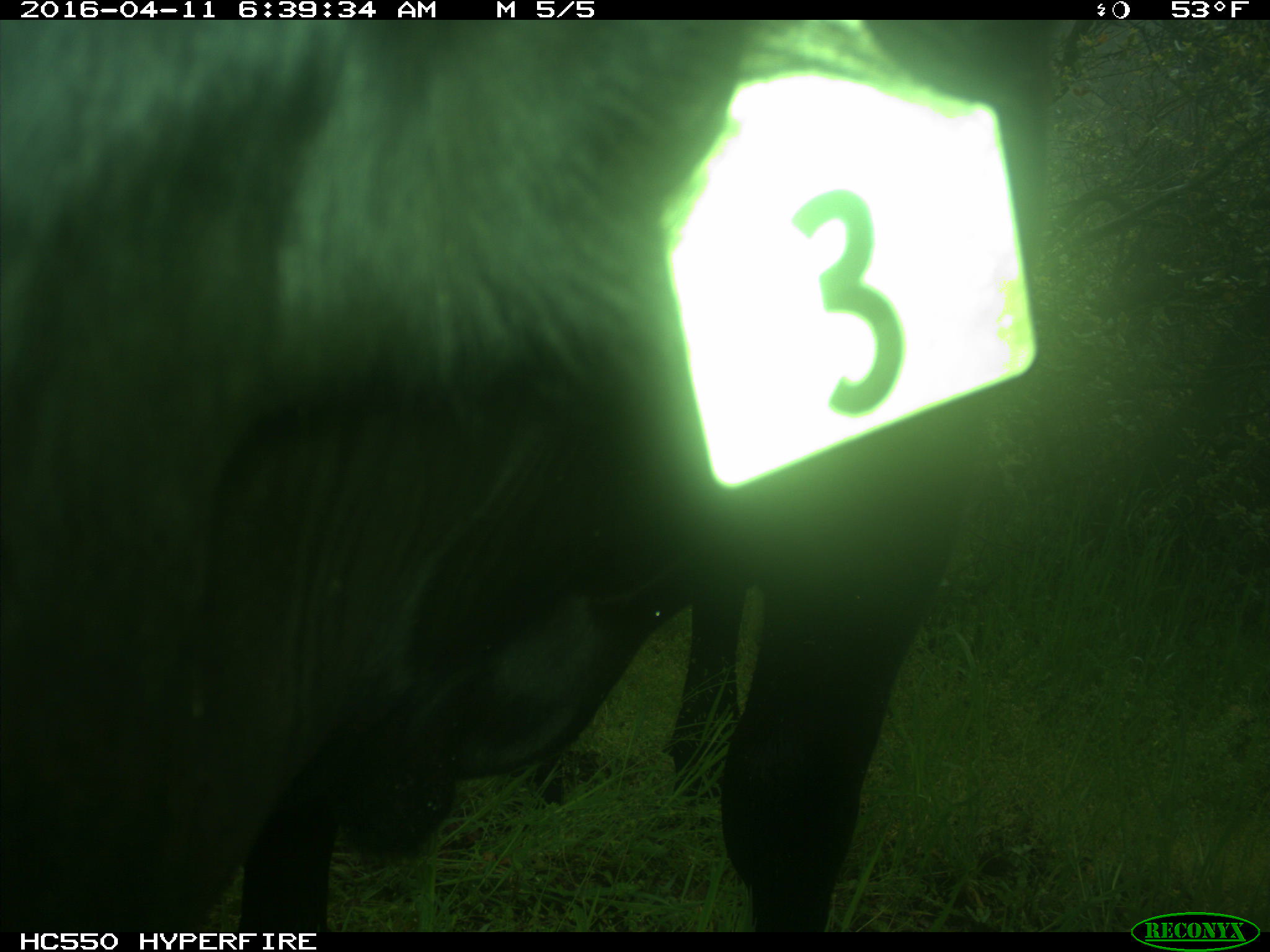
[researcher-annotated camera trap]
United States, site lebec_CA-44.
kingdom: Animalia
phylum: Chordata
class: Mammalia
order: Artiodactyla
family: Bovidae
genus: Bos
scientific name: Bos taurus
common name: domestic cow